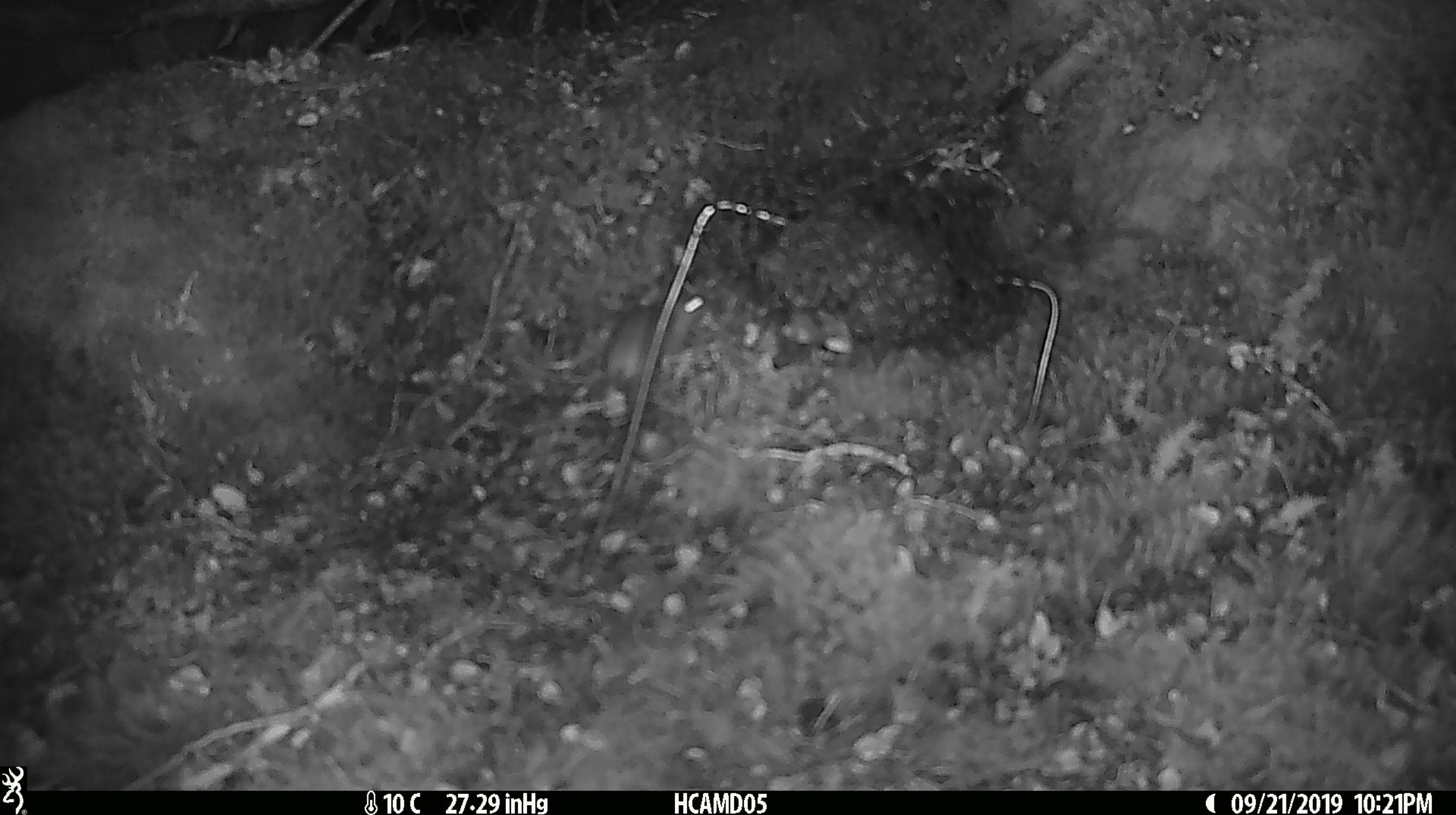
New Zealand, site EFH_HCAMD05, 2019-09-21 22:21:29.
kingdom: Animalia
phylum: Chordata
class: Mammalia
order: Rodentia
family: Muridae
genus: Mus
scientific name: Mus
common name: mouse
Mouse (Mus).